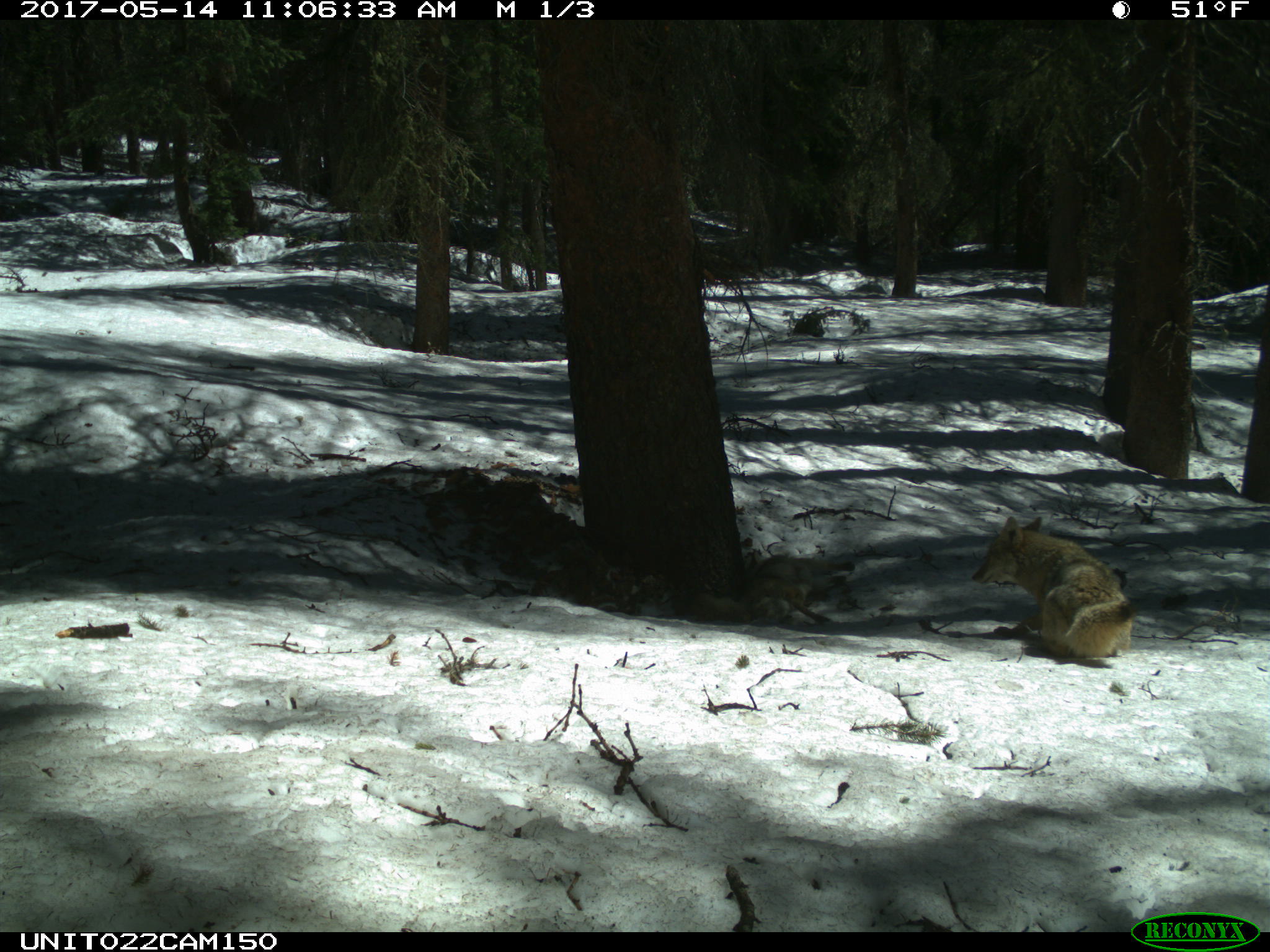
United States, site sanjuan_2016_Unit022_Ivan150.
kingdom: Animalia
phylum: Chordata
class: Mammalia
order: Carnivora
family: Canidae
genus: Canis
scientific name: Canis latrans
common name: coyote